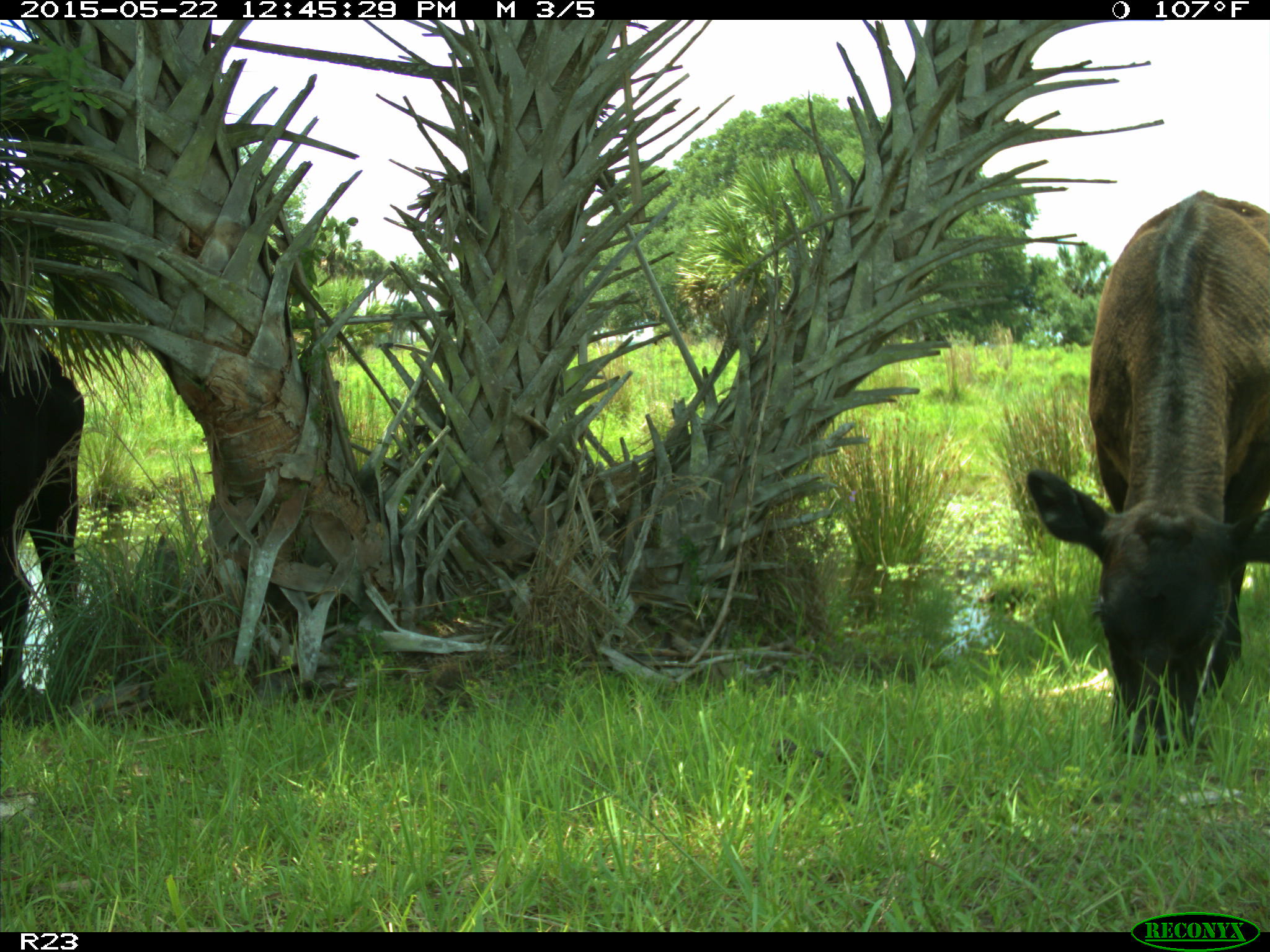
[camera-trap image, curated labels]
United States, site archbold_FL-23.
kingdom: Animalia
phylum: Chordata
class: Mammalia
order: Artiodactyla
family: Bovidae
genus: Bos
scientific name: Bos taurus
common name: domestic cow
Bos taurus (domestic cow).